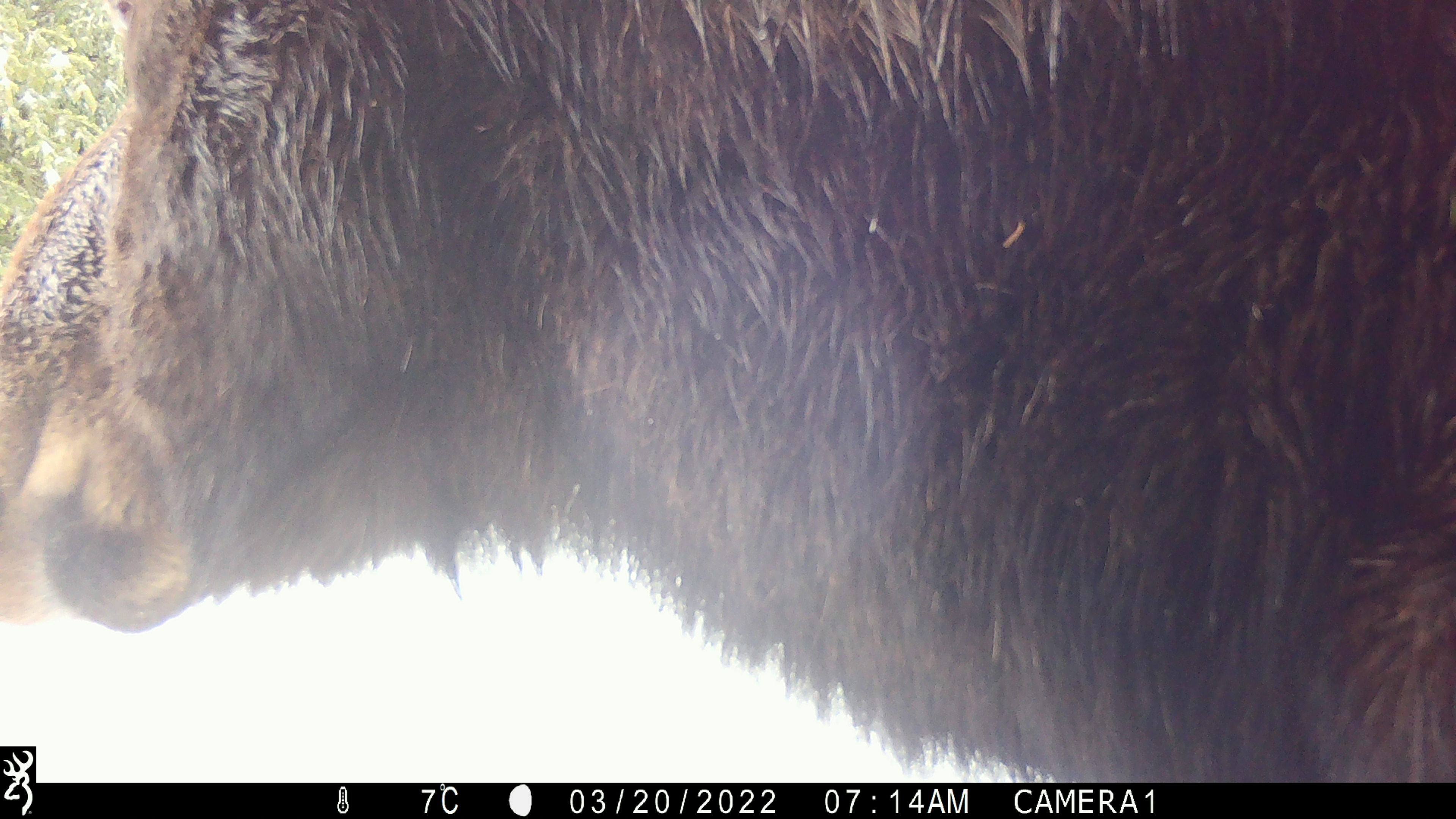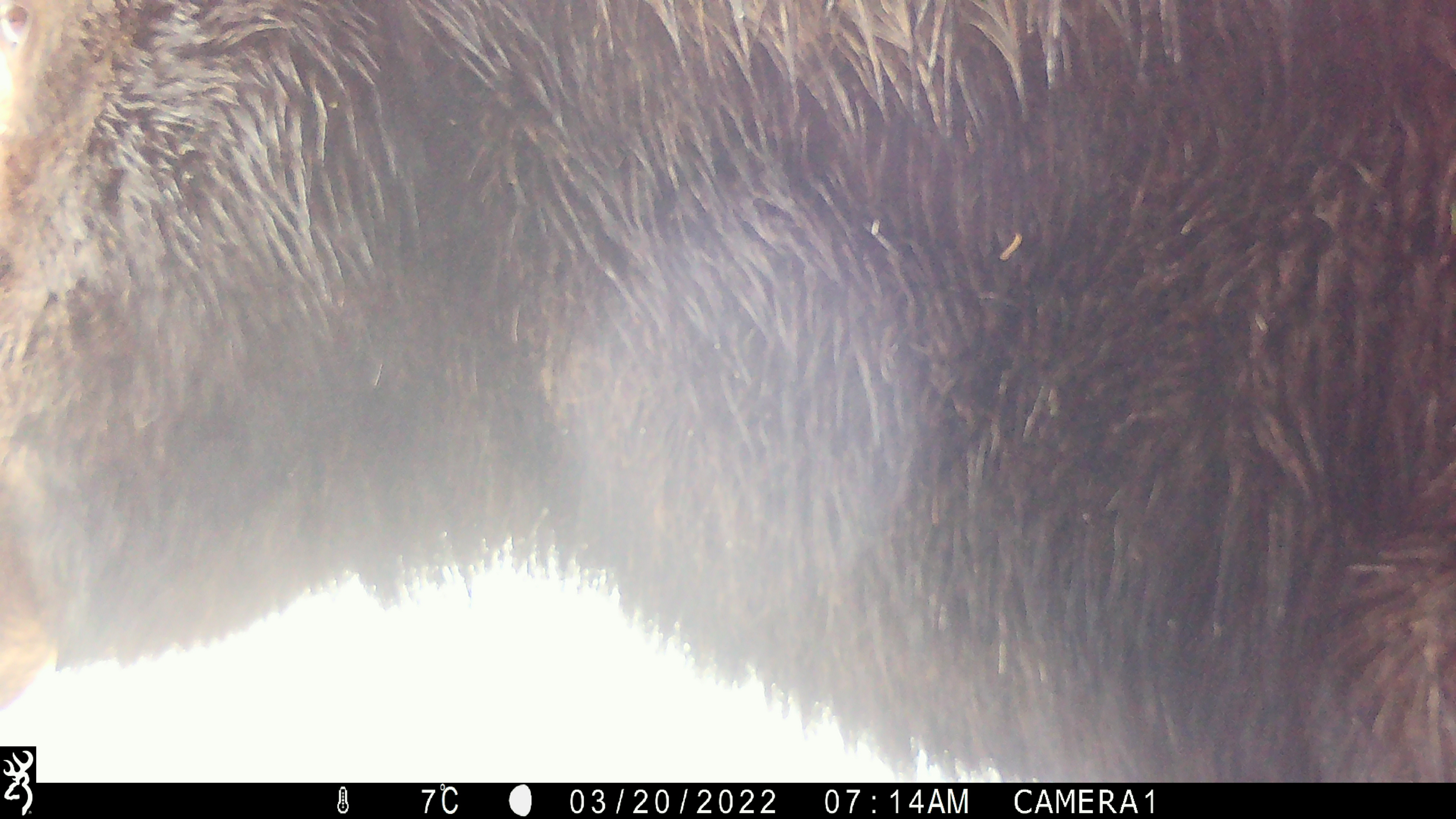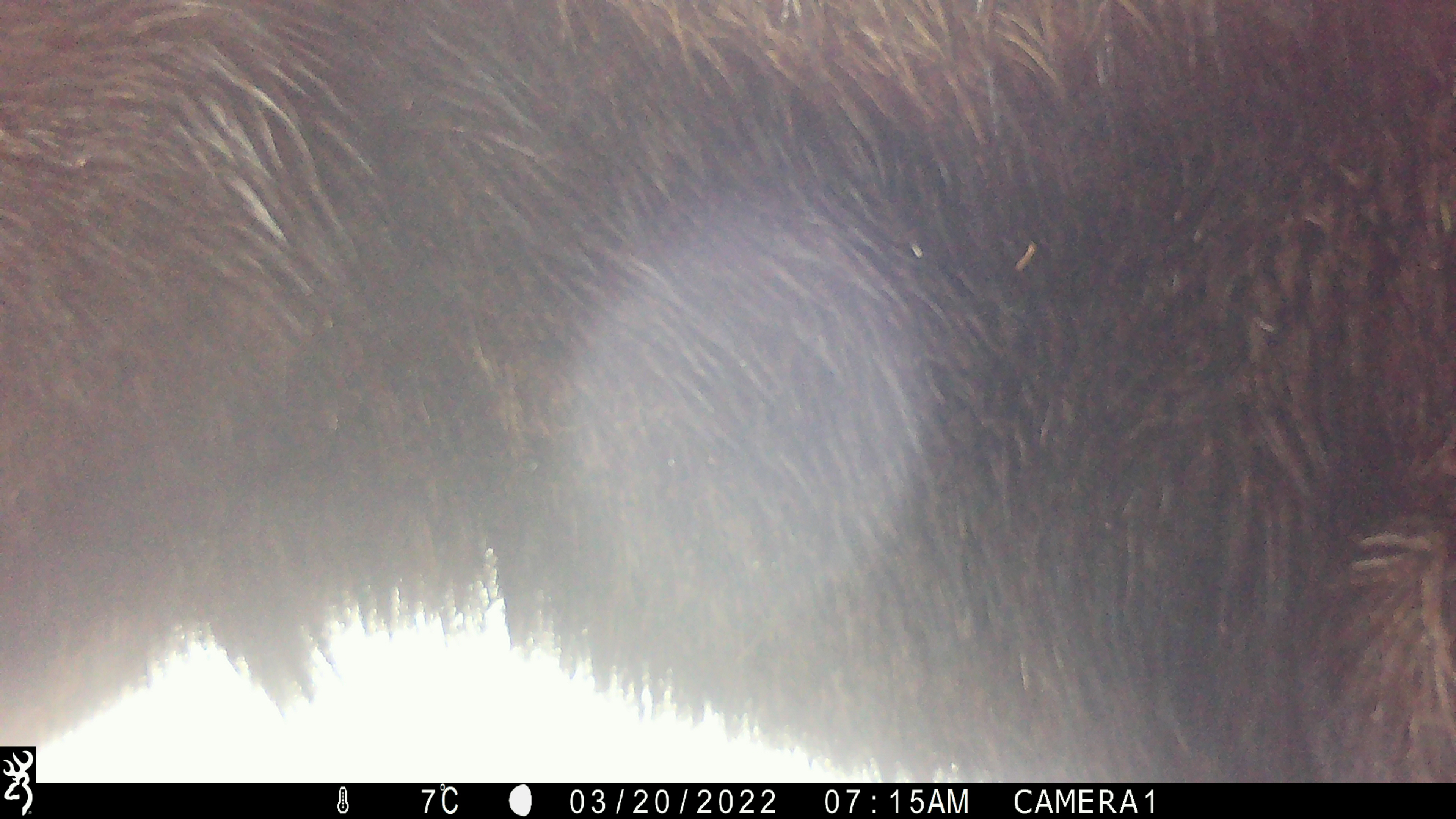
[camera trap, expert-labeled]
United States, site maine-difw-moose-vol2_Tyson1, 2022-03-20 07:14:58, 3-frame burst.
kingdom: Animalia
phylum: Chordata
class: Mammalia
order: Artiodactyla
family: Cervidae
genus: Alces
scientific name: Alces alces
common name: moose